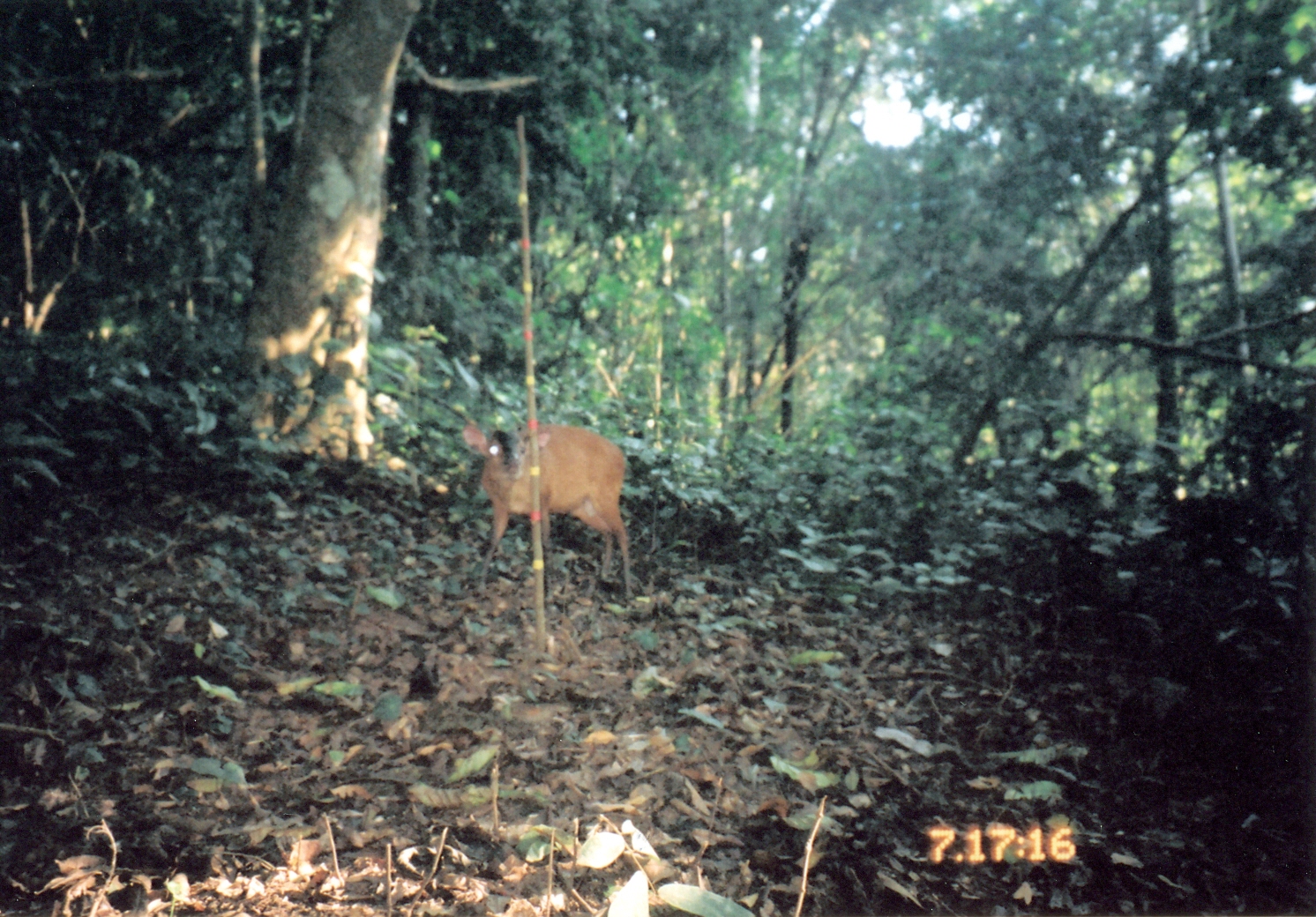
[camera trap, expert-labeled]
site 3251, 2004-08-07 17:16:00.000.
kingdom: Animalia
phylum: Chordata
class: Mammalia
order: Artiodactyla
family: Bovidae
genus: Cephalophus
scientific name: Cephalophus harveyi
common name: harvey's duiker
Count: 1.